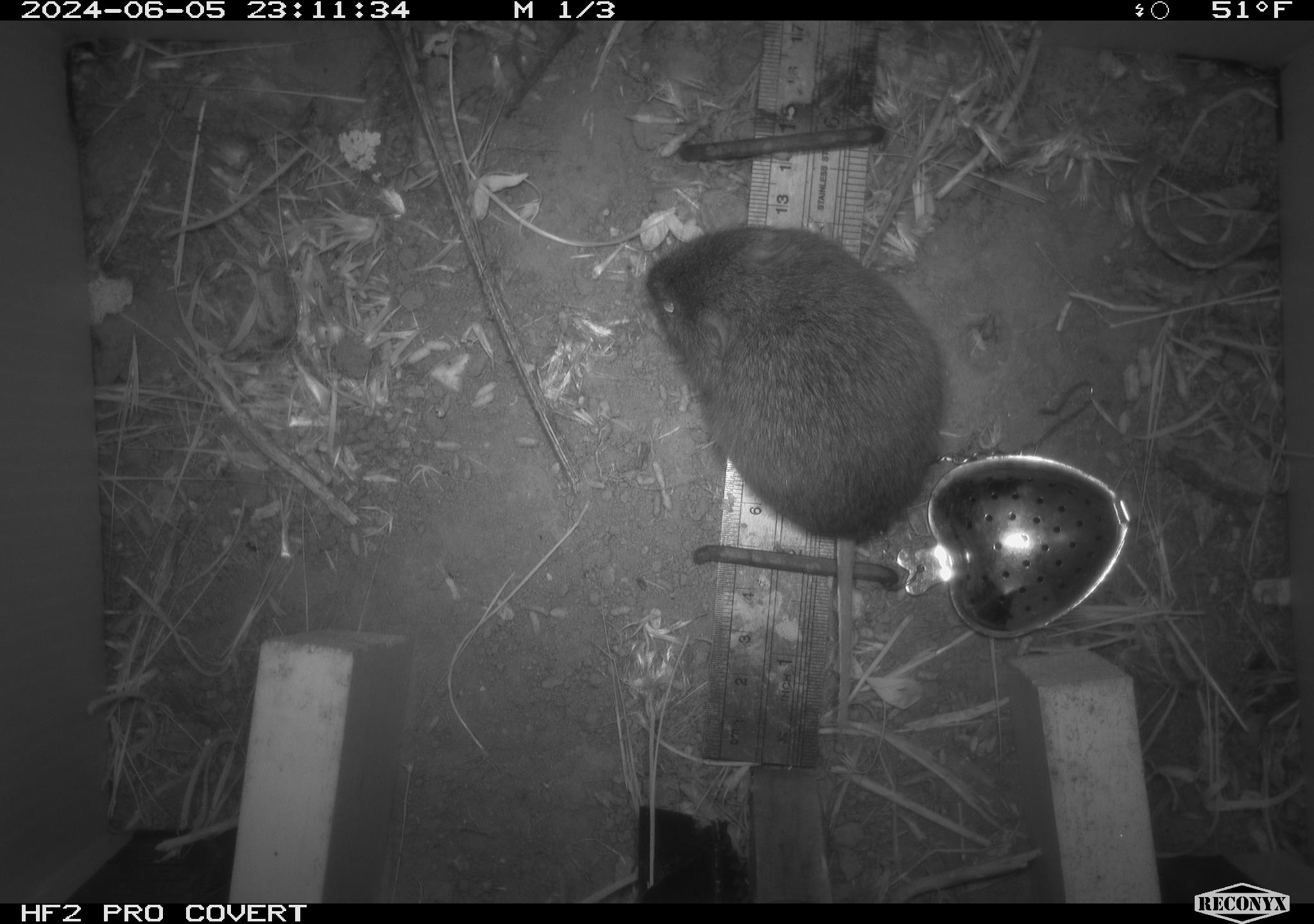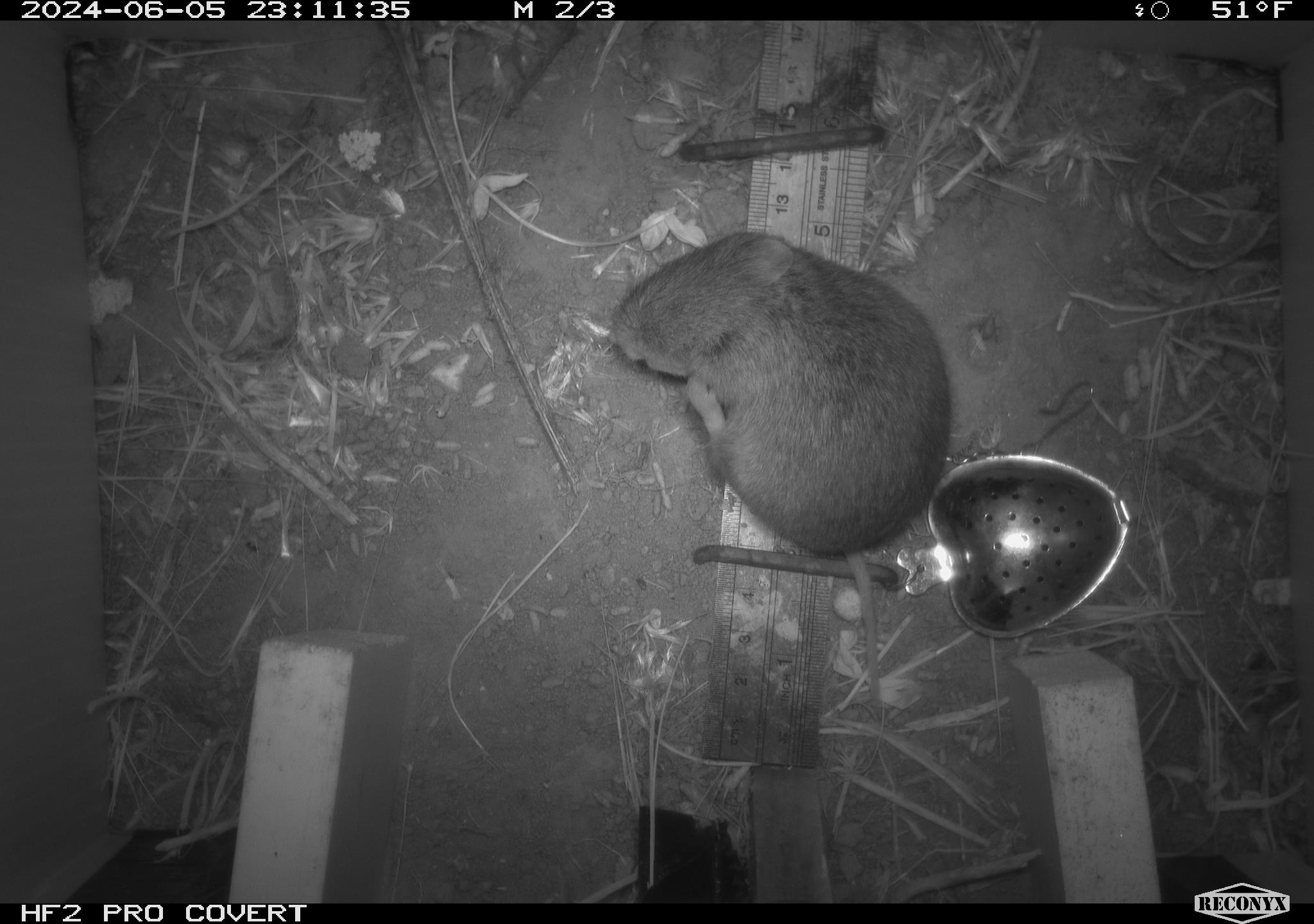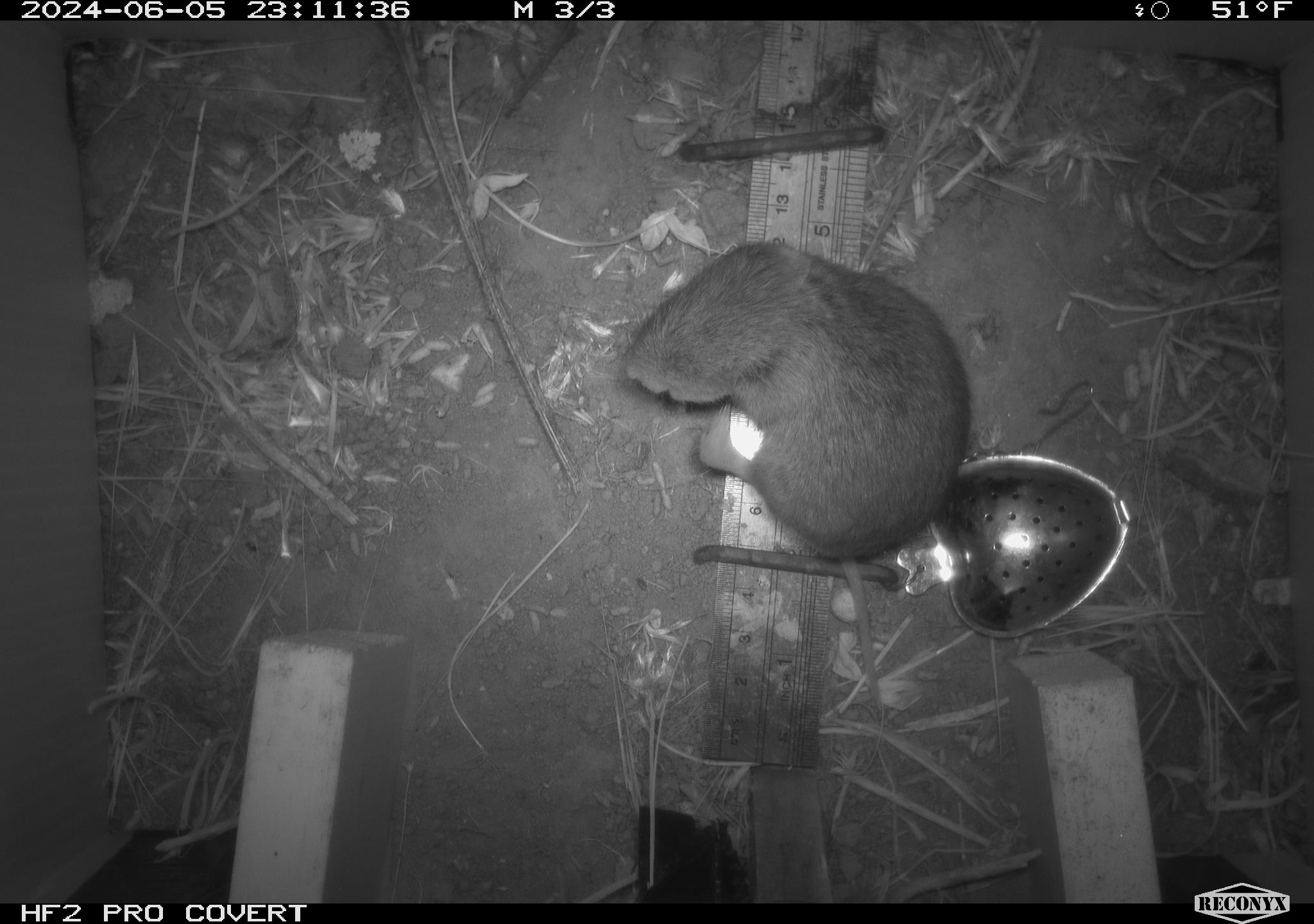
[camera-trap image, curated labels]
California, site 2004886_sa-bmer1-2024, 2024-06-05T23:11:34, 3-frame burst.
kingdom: Animalia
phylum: Chordata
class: Mammalia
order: Rodentia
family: Cricetidae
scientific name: Arvicolinae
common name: voles, lemmings, and muskrats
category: arvicolinae subfamily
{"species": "arvicolinae subfamily (voles, lemmings, and muskrats) (Arvicolinae)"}